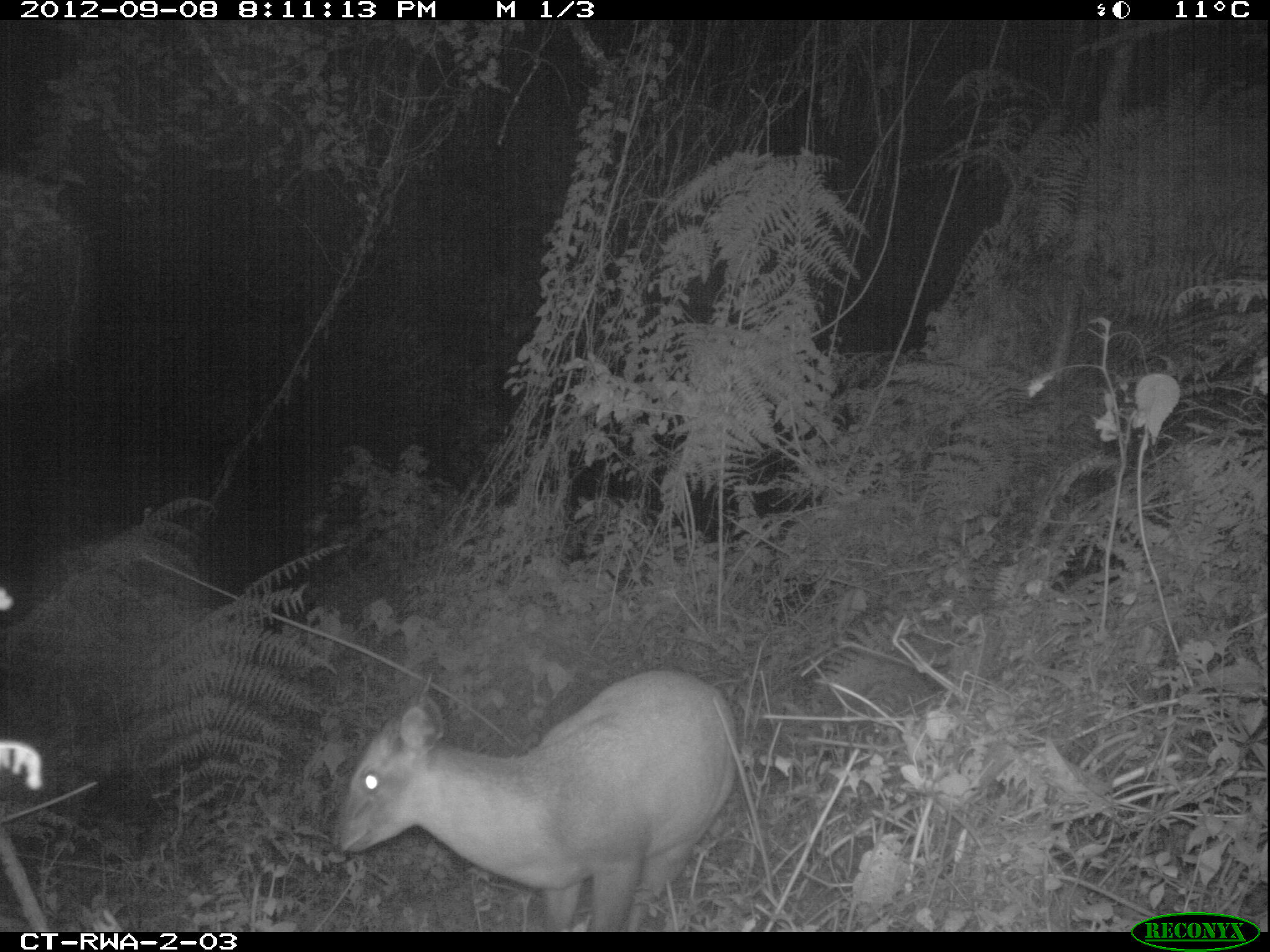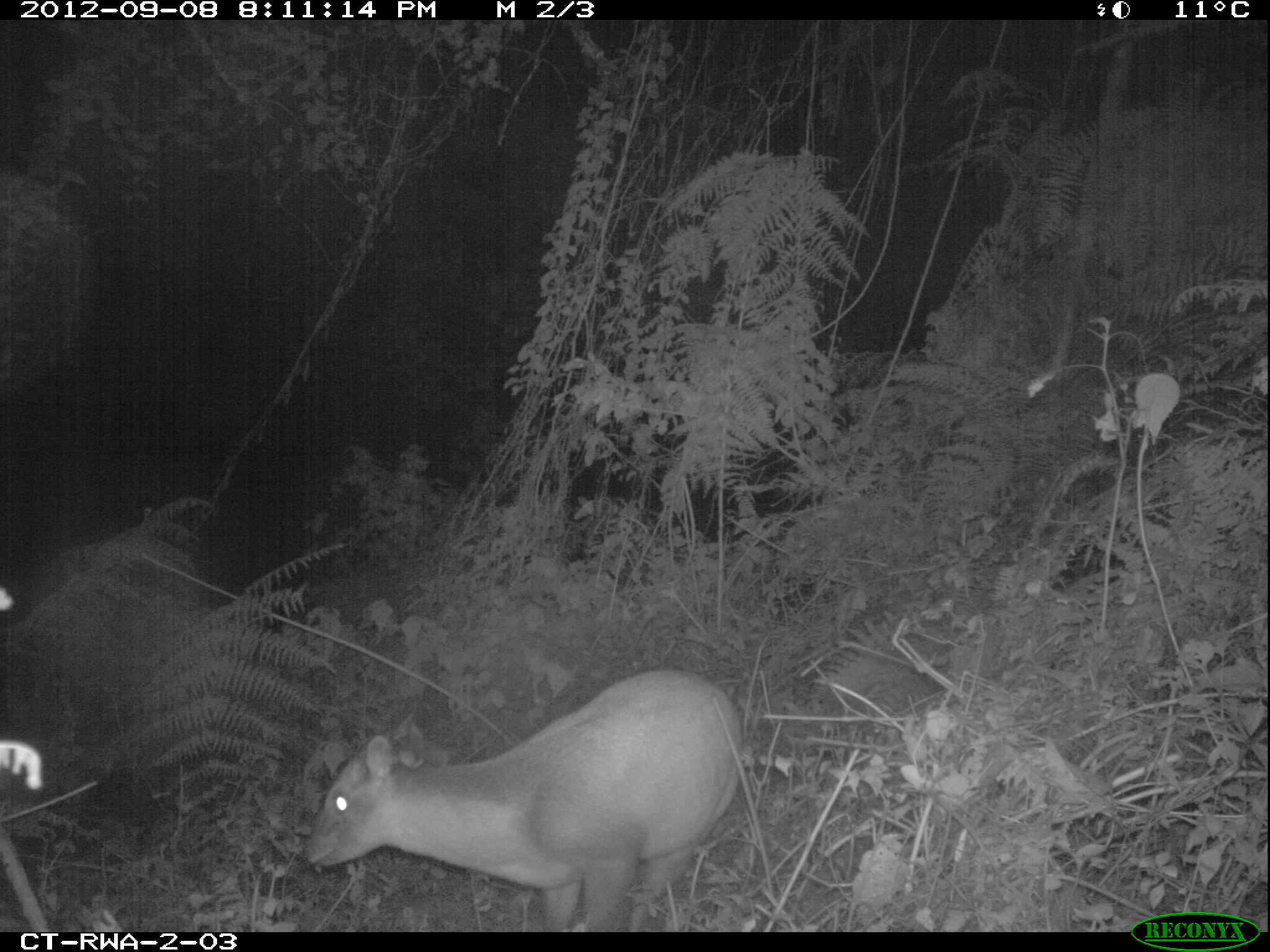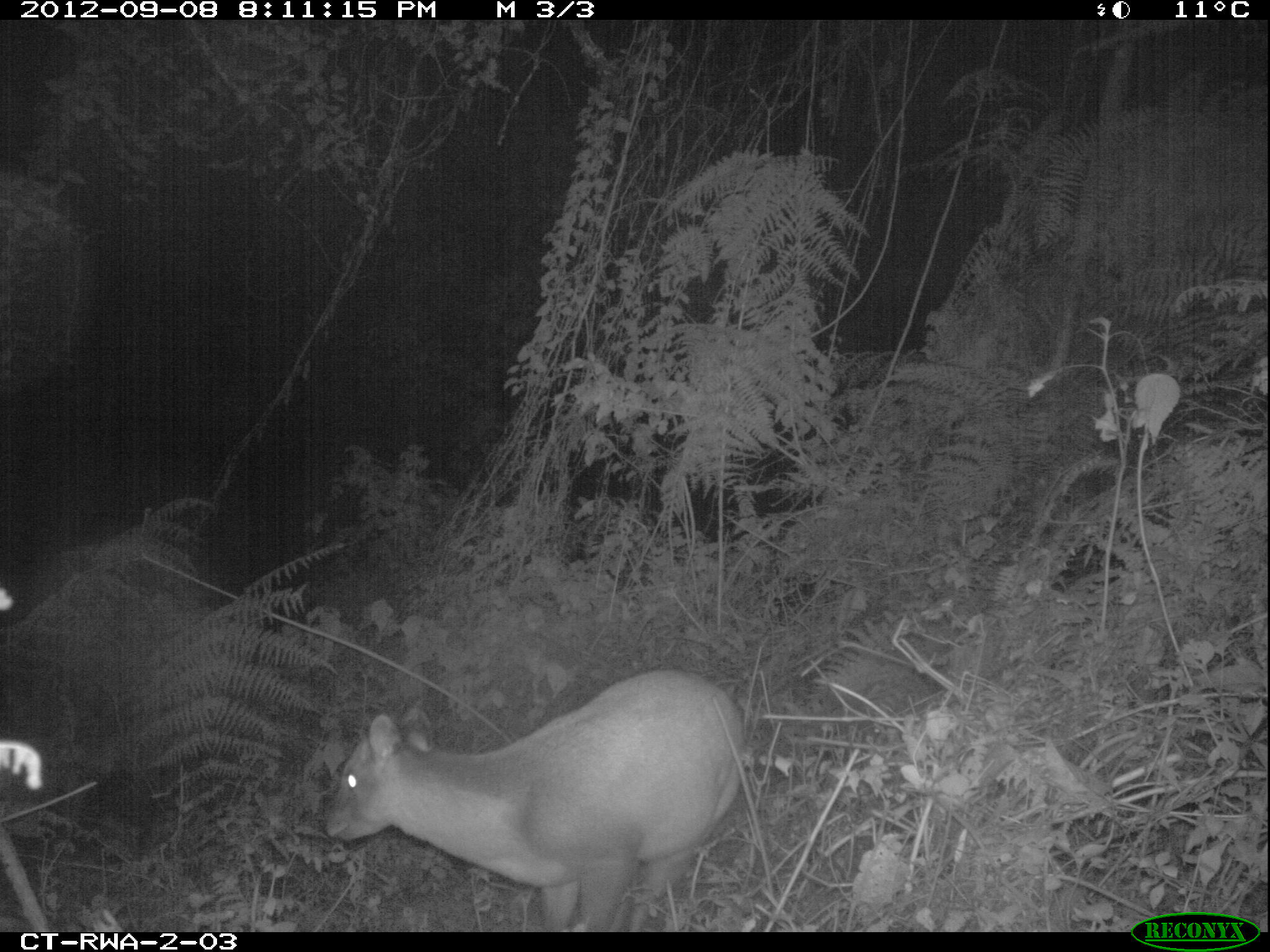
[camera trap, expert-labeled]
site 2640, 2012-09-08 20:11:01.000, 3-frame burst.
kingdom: Animalia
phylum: Chordata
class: Mammalia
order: Artiodactyla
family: Bovidae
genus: Cephalophus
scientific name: Cephalophus nigrifrons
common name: black-fronted duiker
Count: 1.